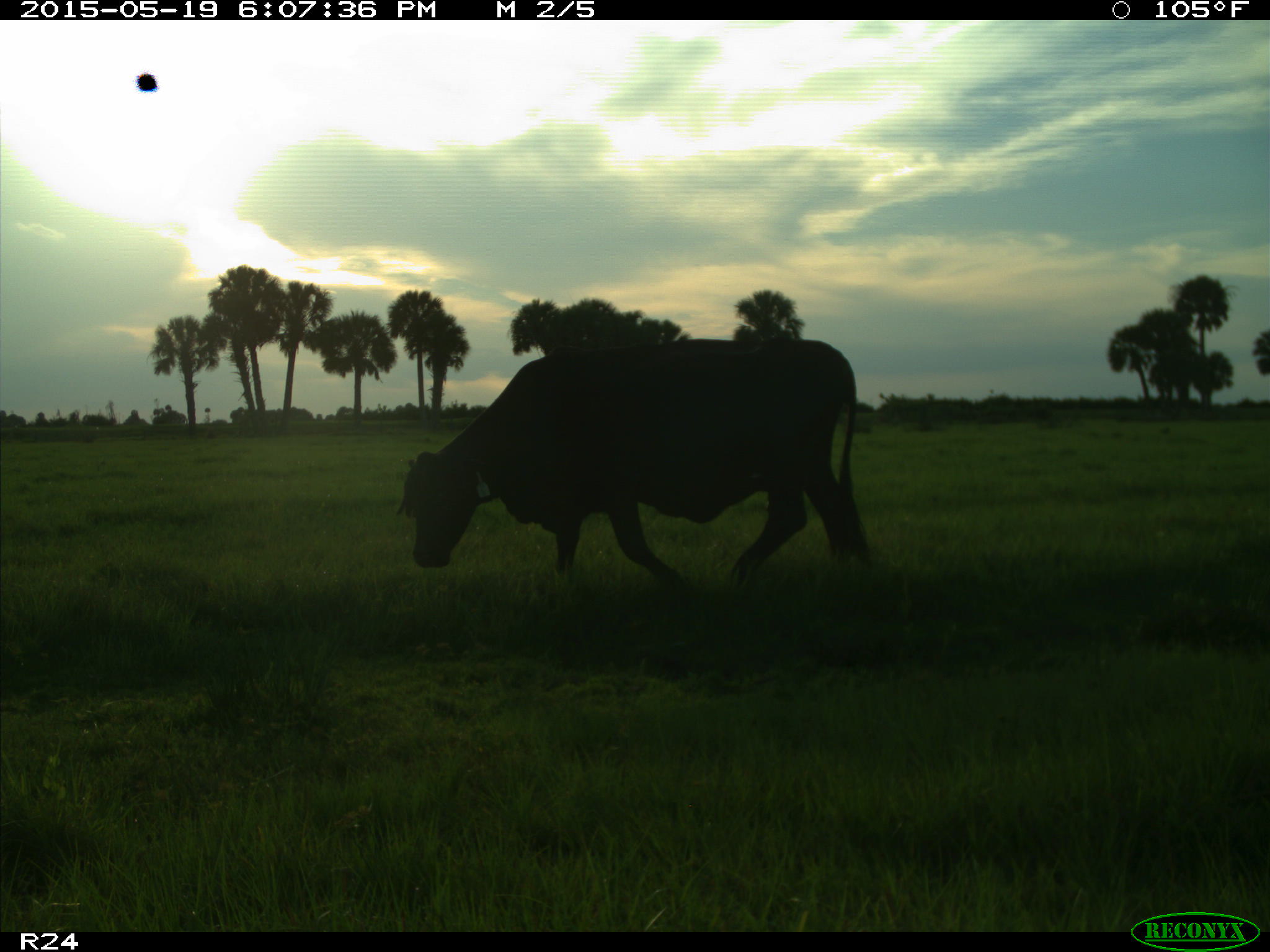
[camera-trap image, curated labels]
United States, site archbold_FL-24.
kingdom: Animalia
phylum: Chordata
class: Mammalia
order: Artiodactyla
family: Bovidae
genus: Bos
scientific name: Bos taurus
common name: domestic cow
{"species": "Bos taurus (domestic cow)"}